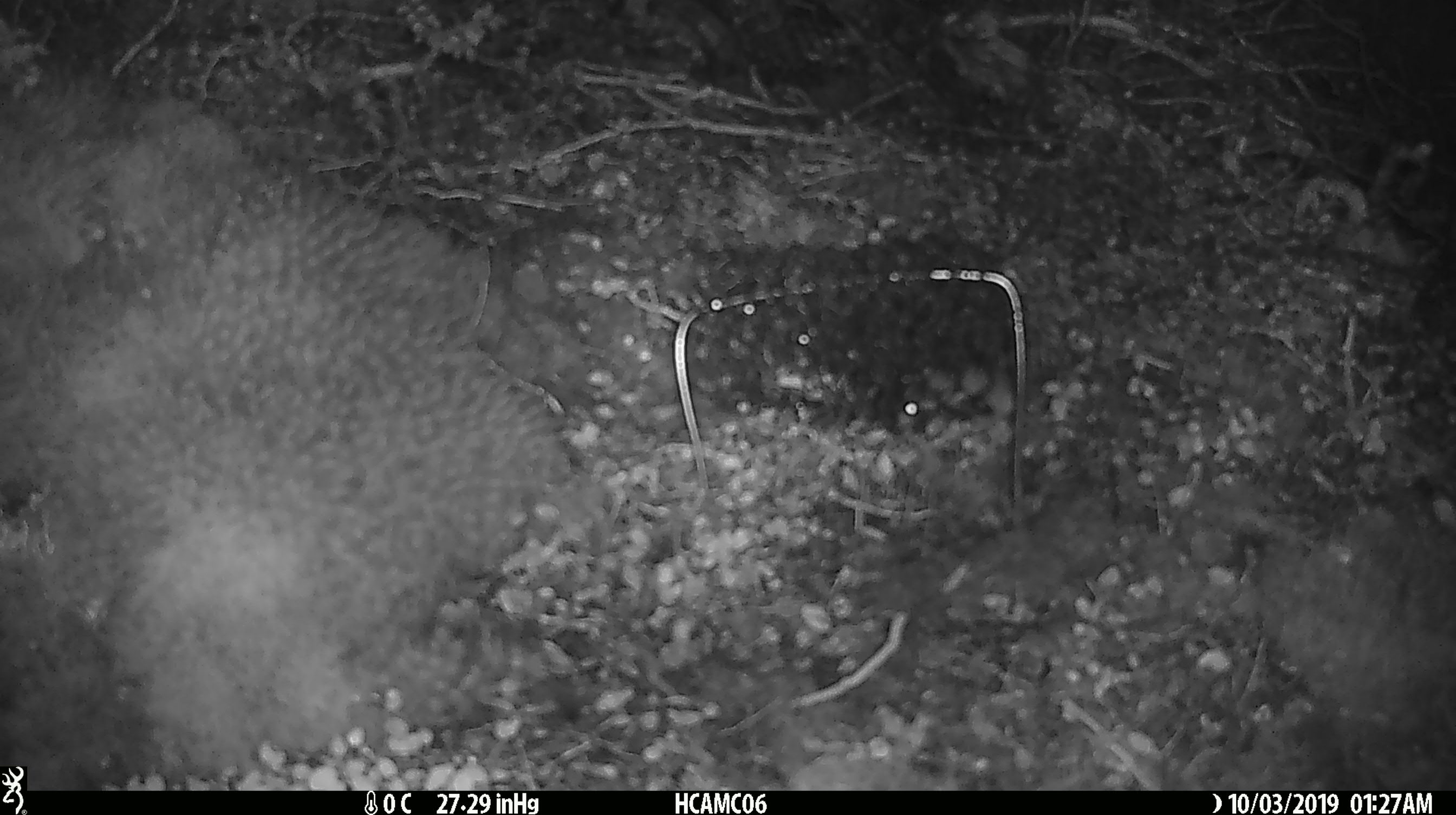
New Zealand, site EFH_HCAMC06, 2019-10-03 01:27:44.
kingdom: Animalia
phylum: Chordata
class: Mammalia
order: Rodentia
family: Muridae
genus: Mus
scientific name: Mus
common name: mouse